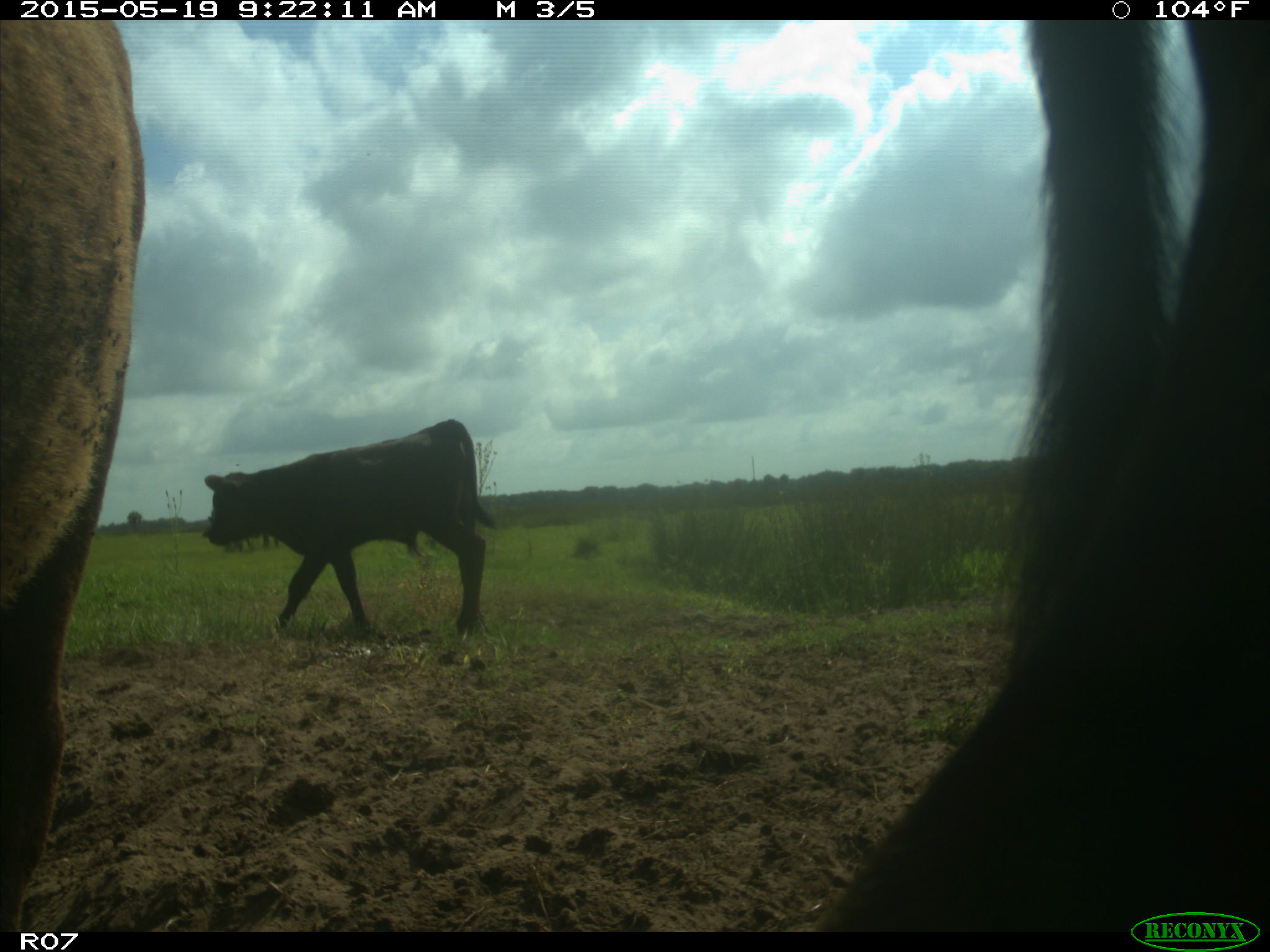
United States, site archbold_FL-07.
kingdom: Animalia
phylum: Chordata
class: Mammalia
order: Artiodactyla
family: Bovidae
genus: Bos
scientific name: Bos taurus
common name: domestic cow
Bos taurus (domestic cow).